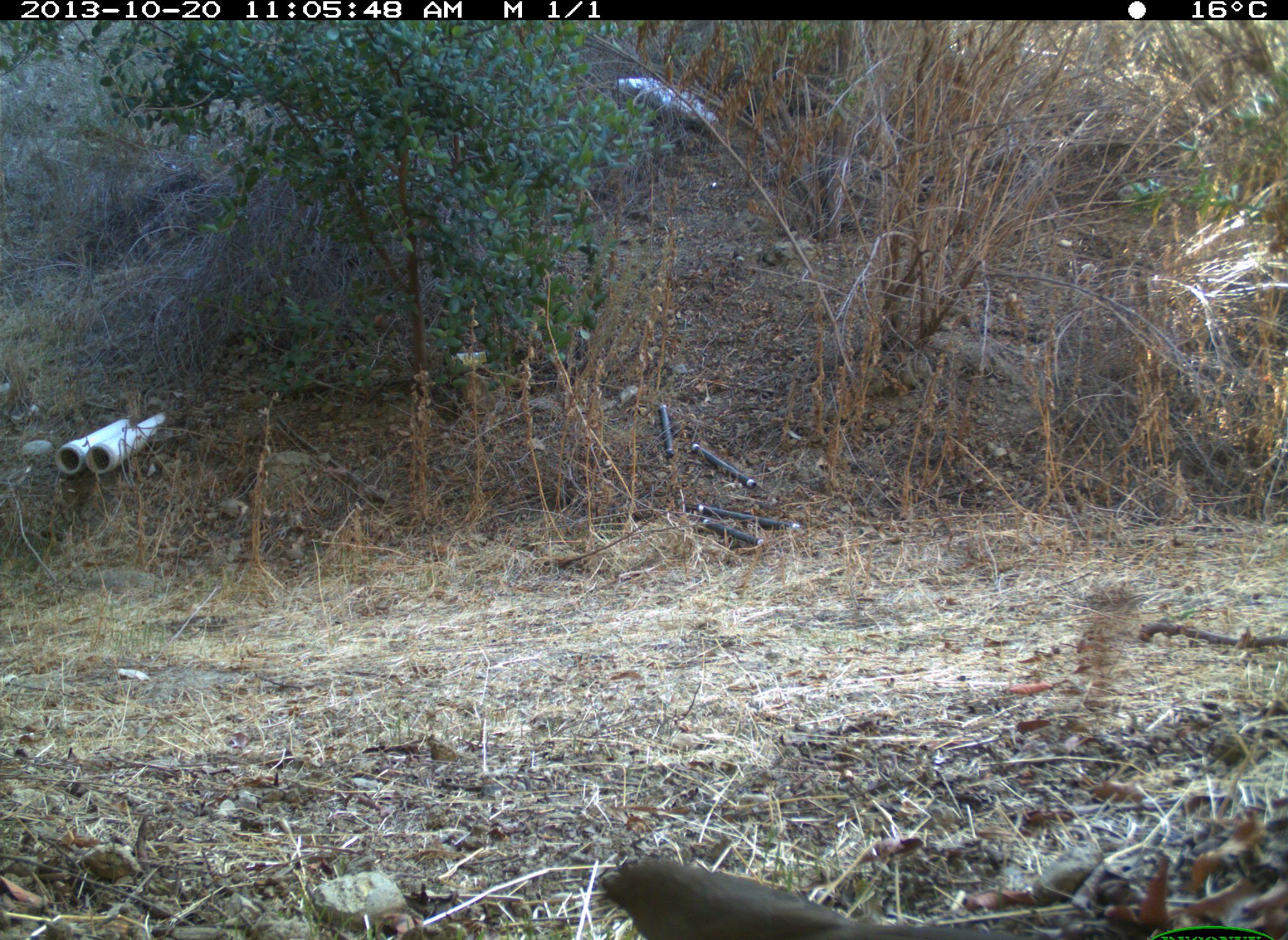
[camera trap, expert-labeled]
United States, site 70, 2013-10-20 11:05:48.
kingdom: Animalia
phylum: Chordata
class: Aves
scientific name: Aves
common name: bird